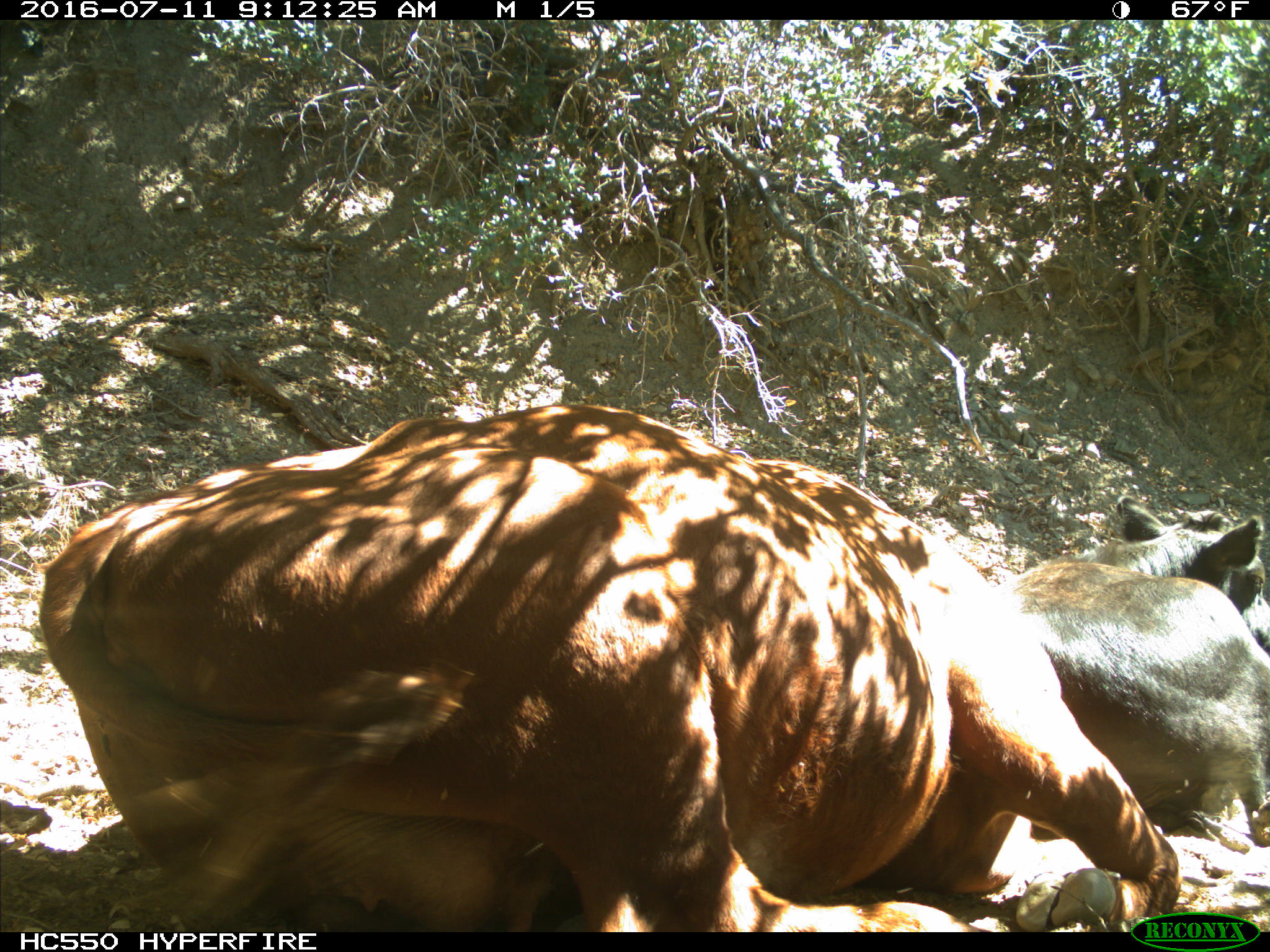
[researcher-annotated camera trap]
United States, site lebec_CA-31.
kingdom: Animalia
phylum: Chordata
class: Mammalia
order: Artiodactyla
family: Bovidae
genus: Bos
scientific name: Bos taurus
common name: domestic cow